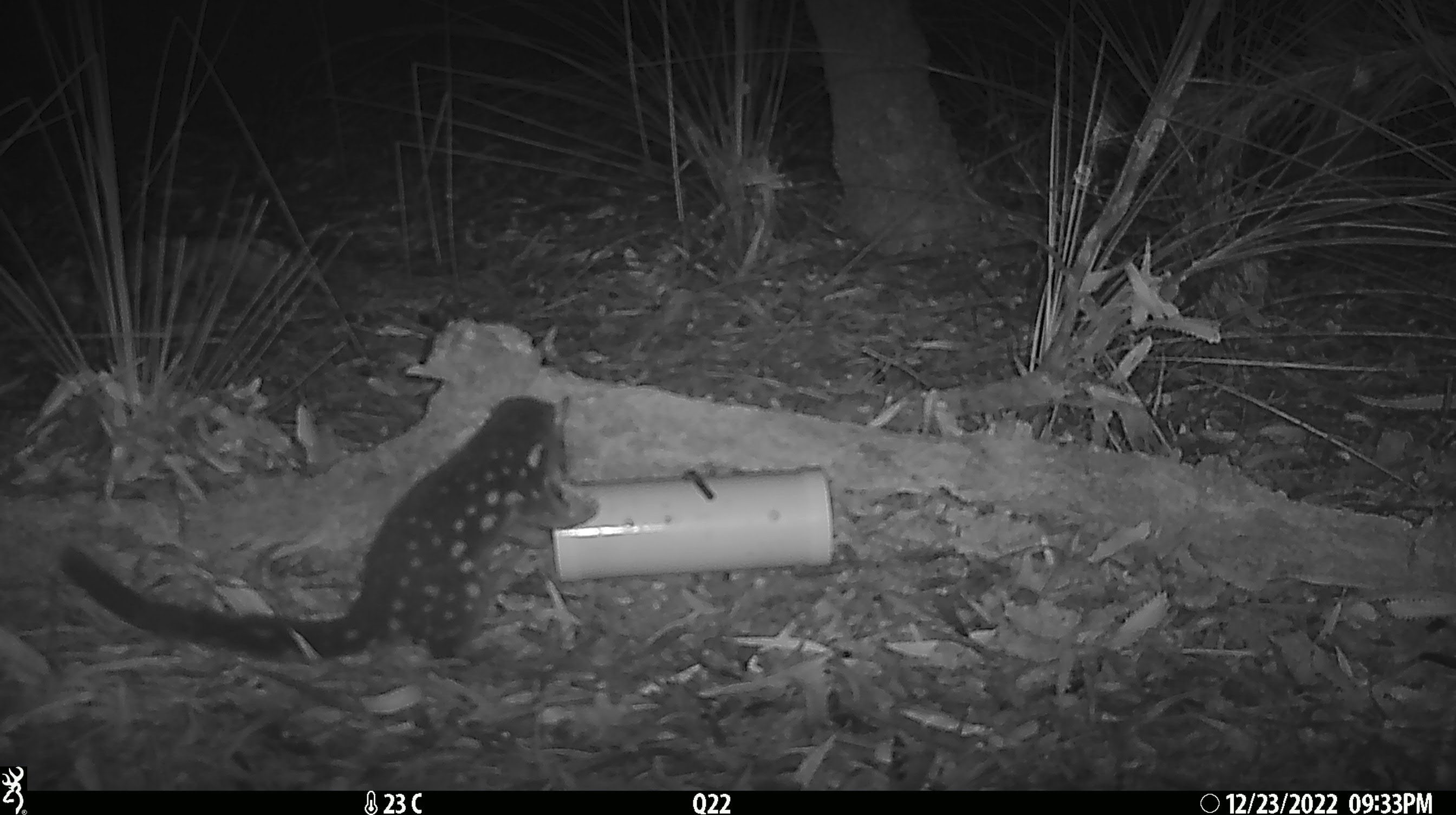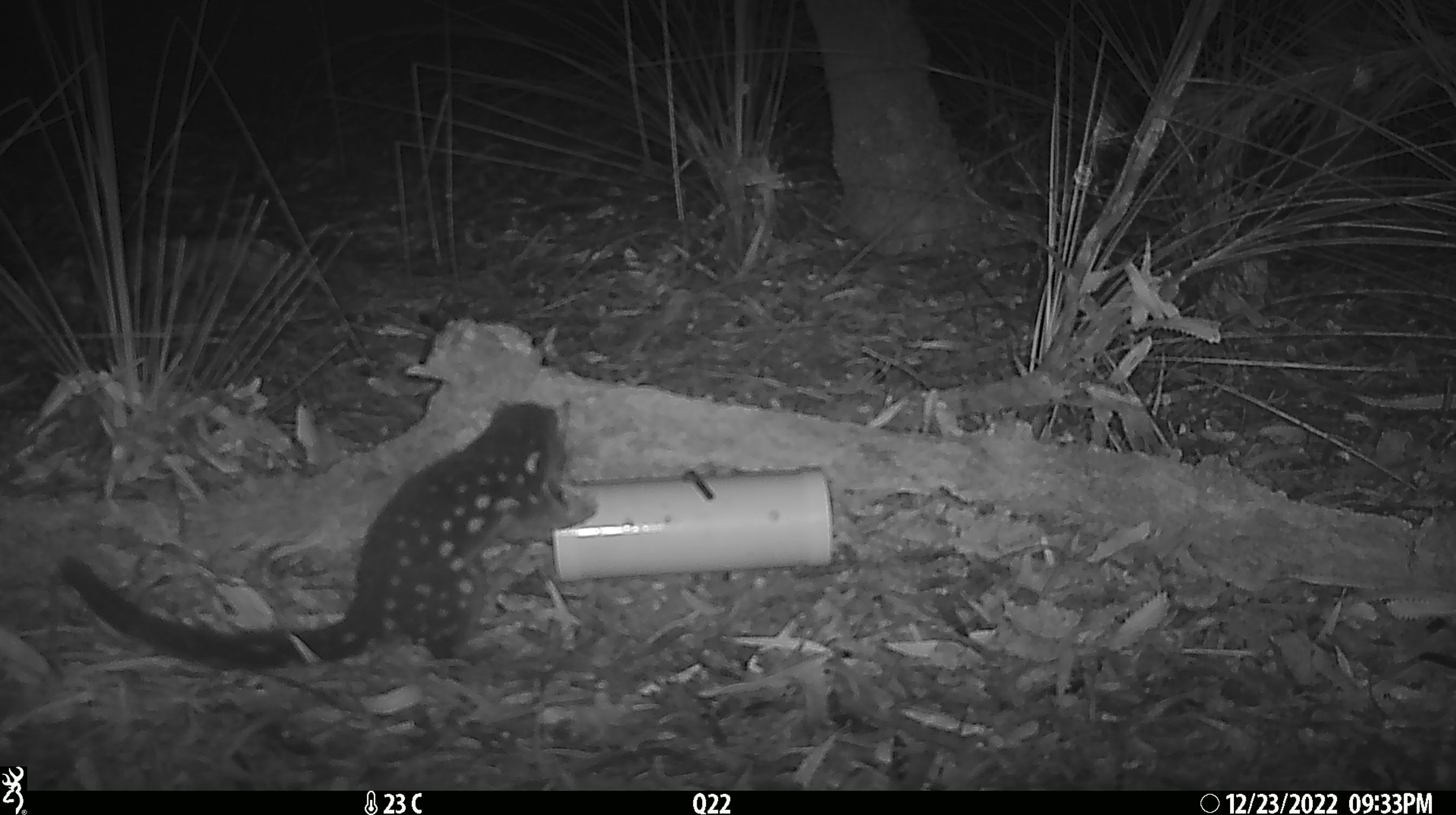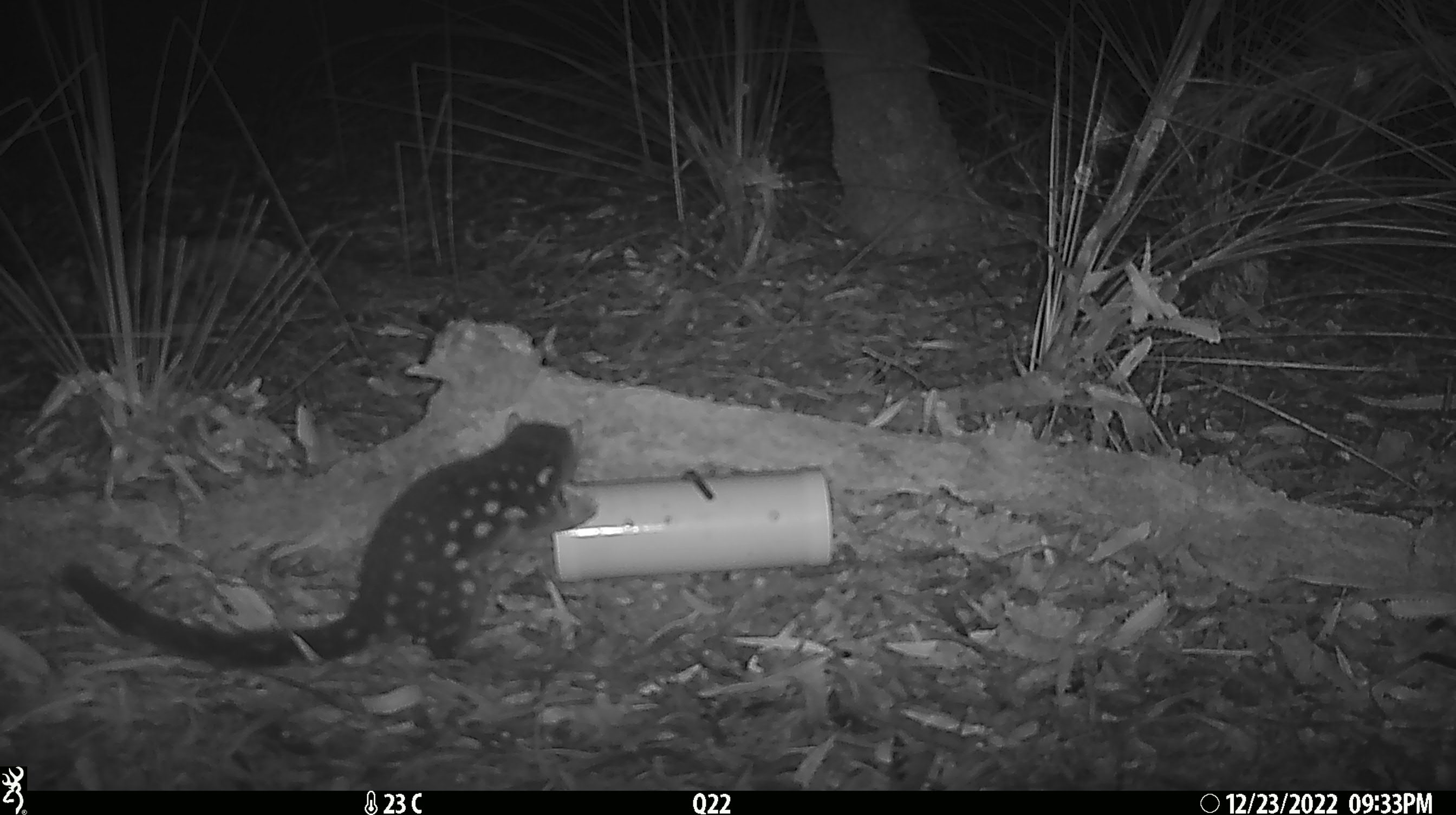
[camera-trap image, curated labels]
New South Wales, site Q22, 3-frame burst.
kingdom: Animalia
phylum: Chordata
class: Mammalia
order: Dasyuromorphia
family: Dasyuridae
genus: Dasyurus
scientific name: Dasyurus maculatus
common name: spotted-tailed quoll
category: quoll